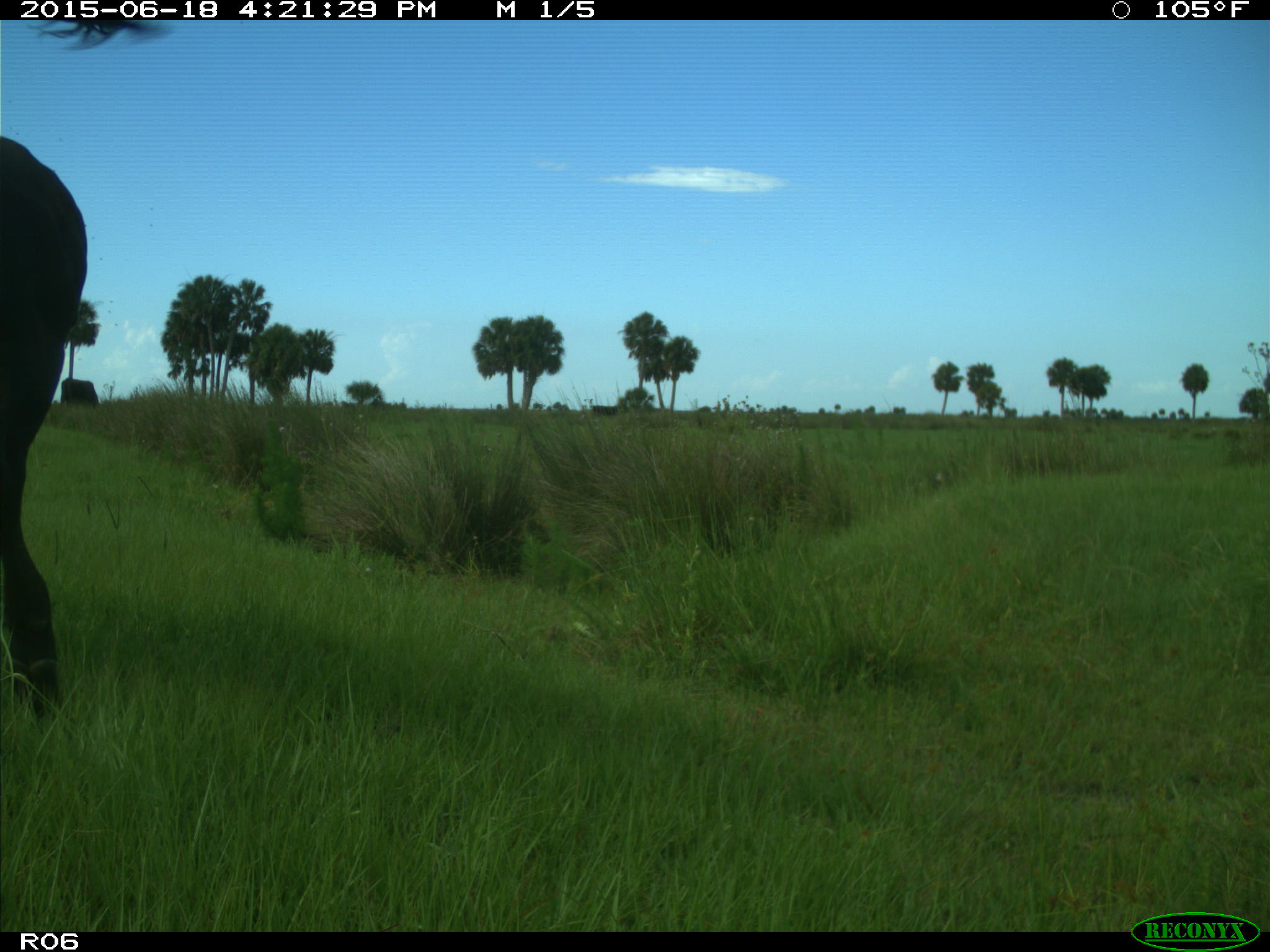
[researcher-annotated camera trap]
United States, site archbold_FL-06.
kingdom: Animalia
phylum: Chordata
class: Mammalia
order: Artiodactyla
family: Bovidae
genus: Bos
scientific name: Bos taurus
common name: domestic cow